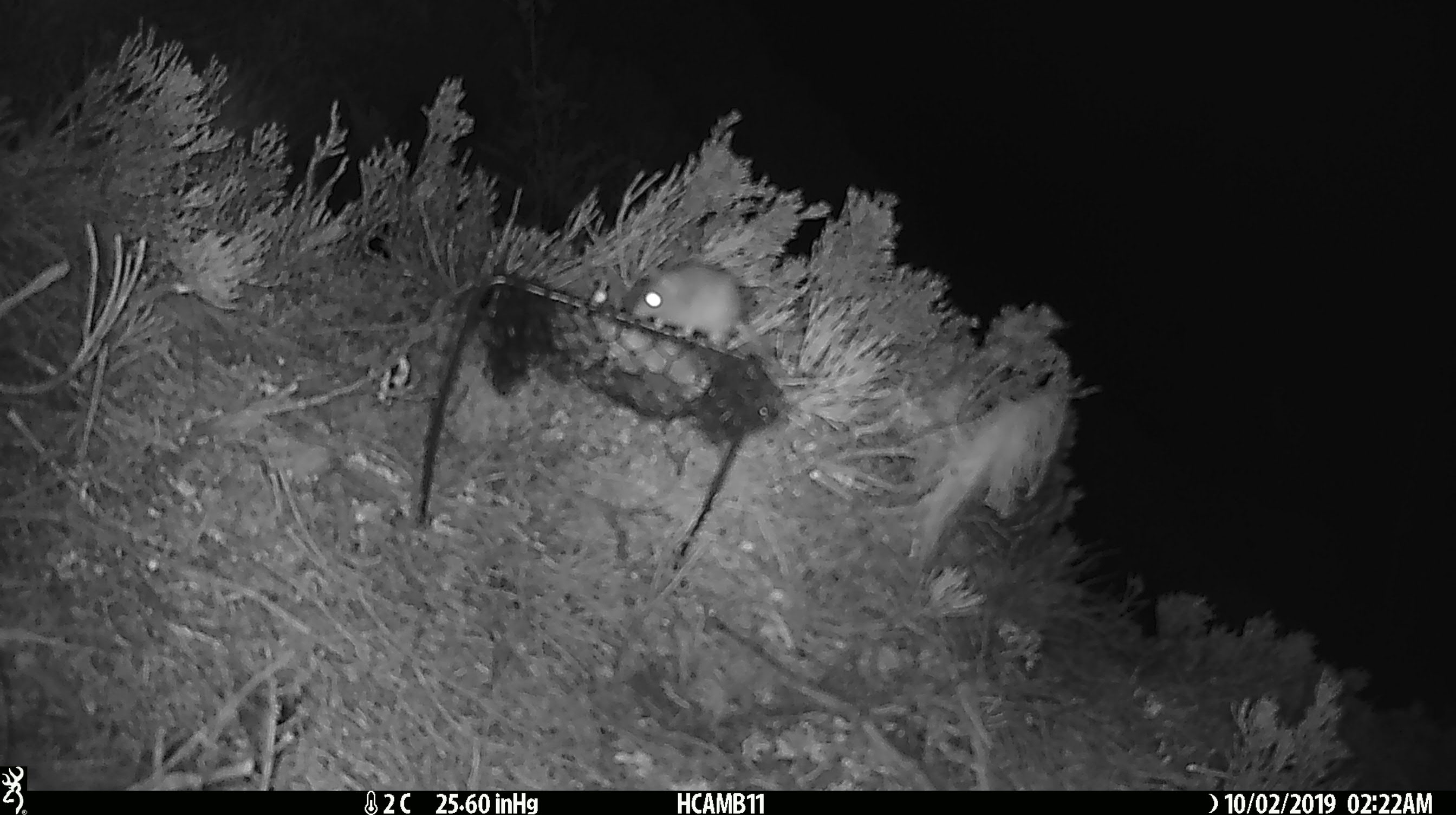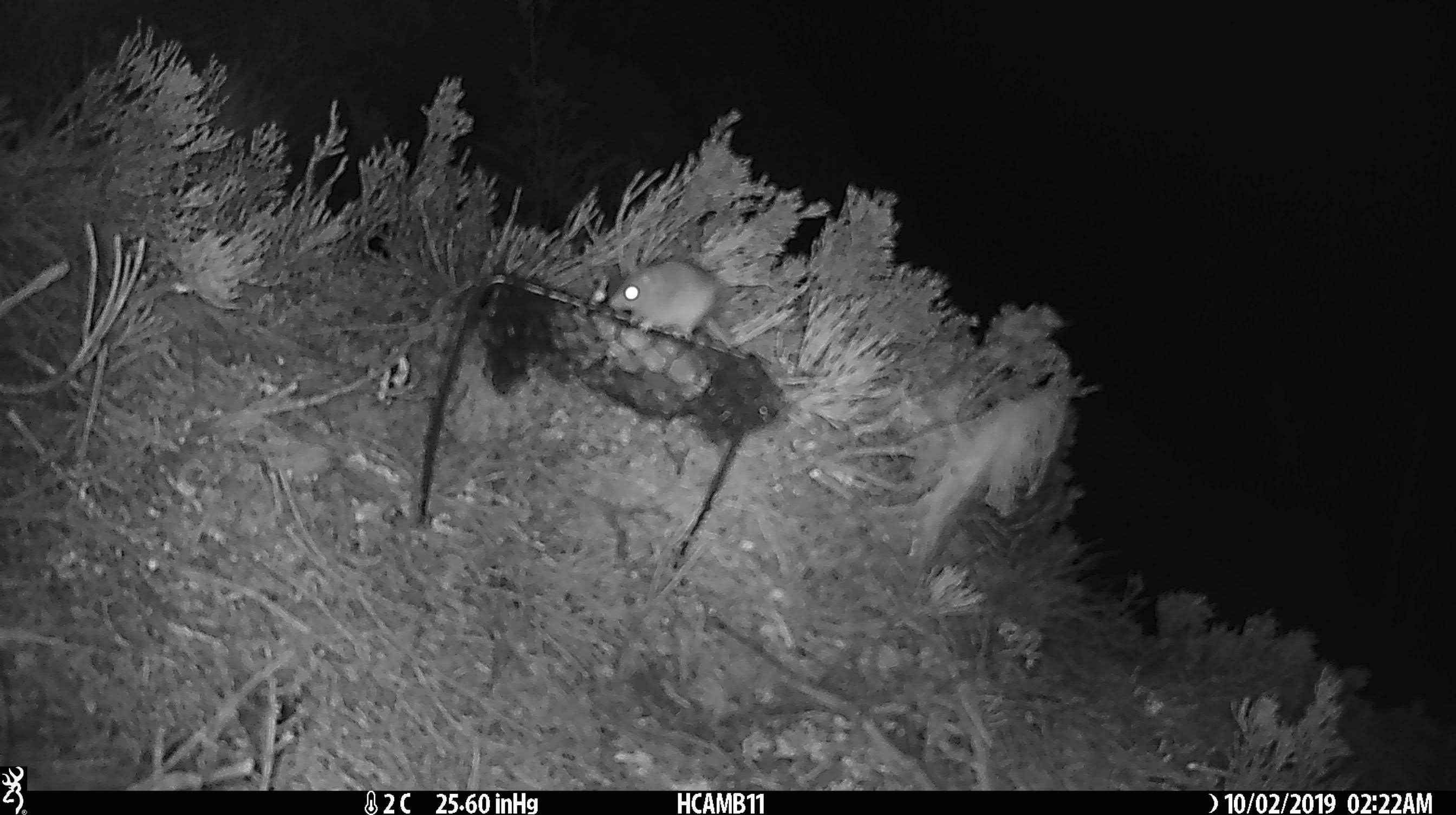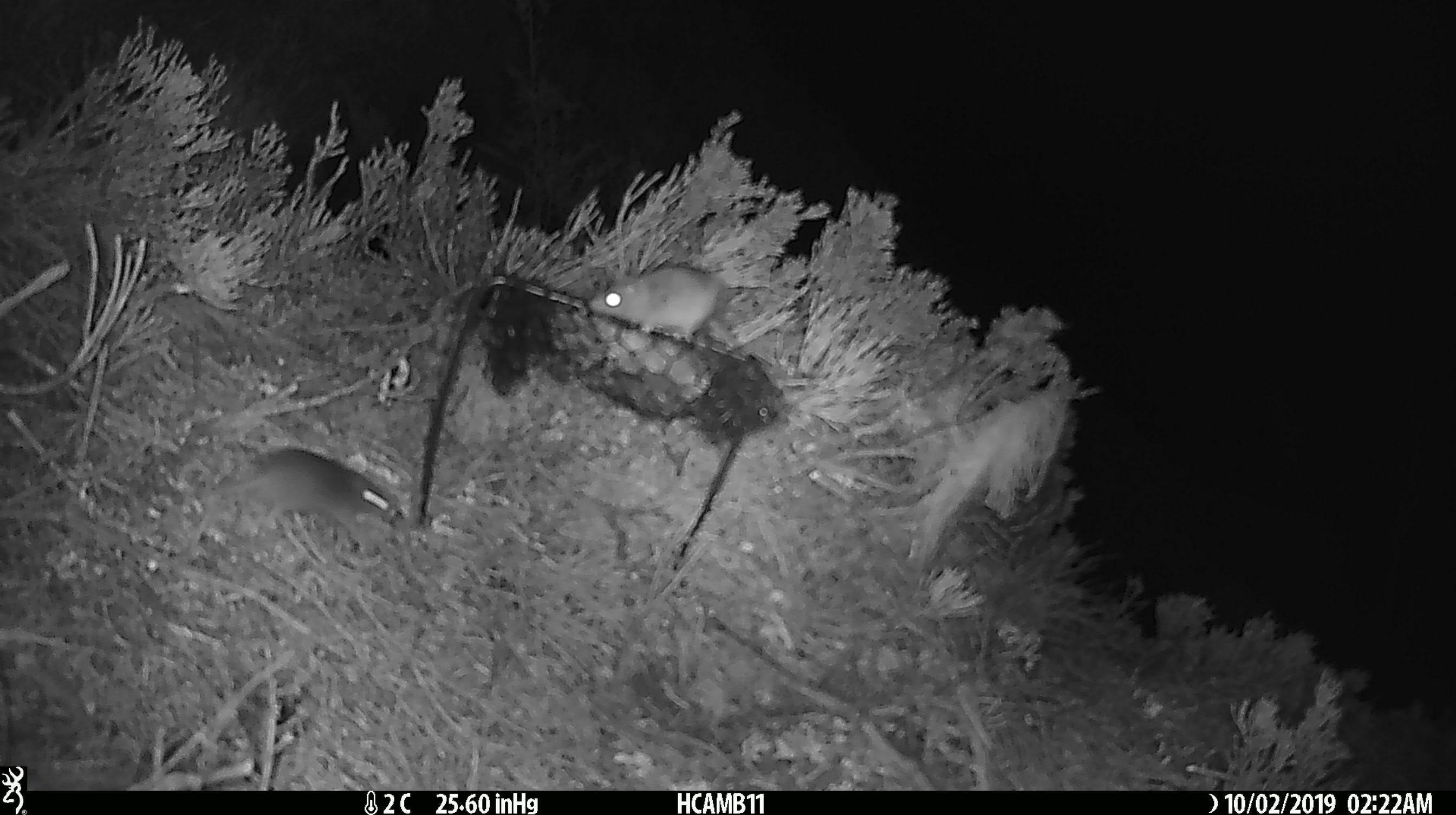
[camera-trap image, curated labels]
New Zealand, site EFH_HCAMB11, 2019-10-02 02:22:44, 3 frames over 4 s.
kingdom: Animalia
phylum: Chordata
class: Mammalia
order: Rodentia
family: Muridae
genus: Mus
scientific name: Mus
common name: mouse